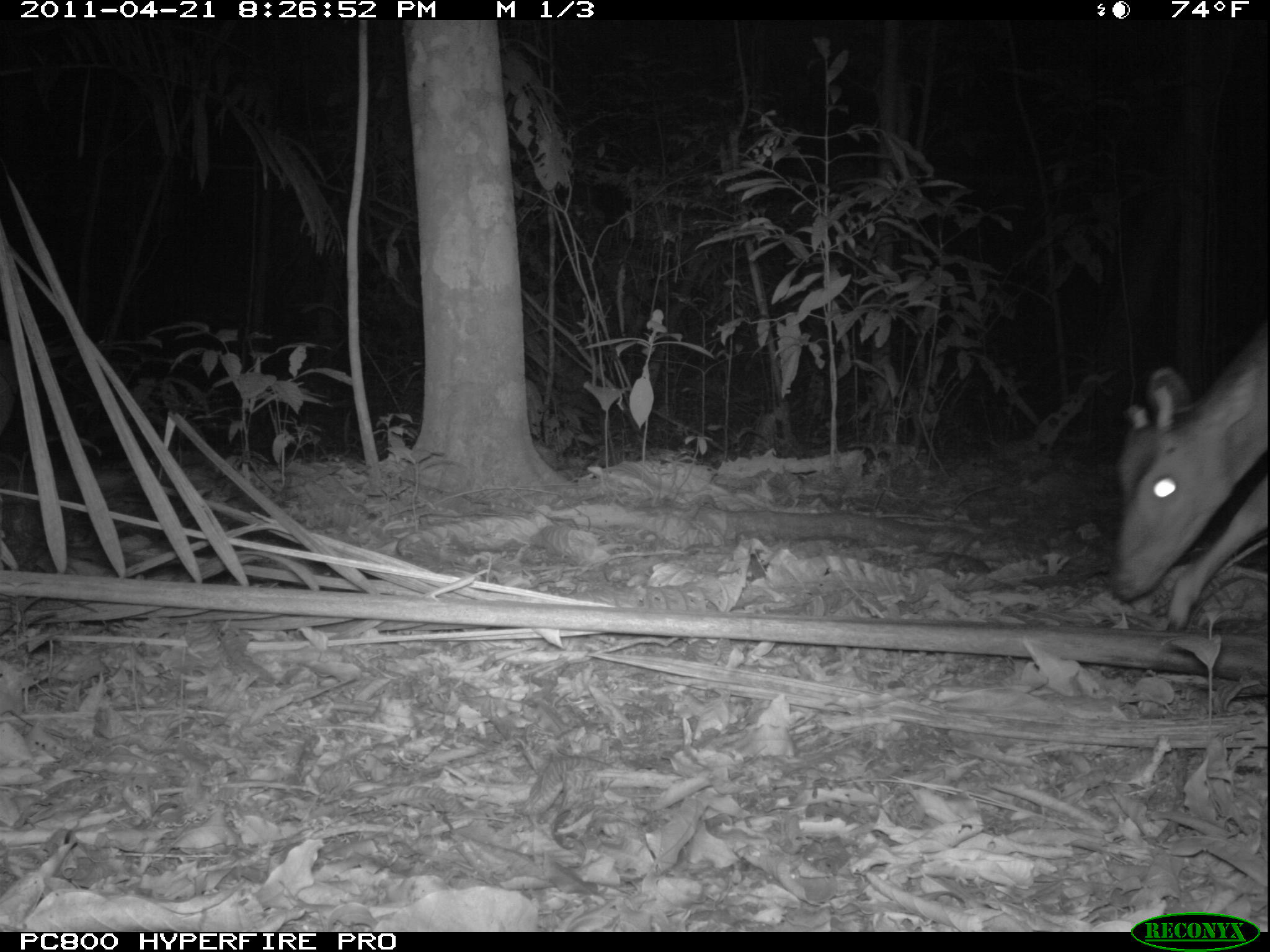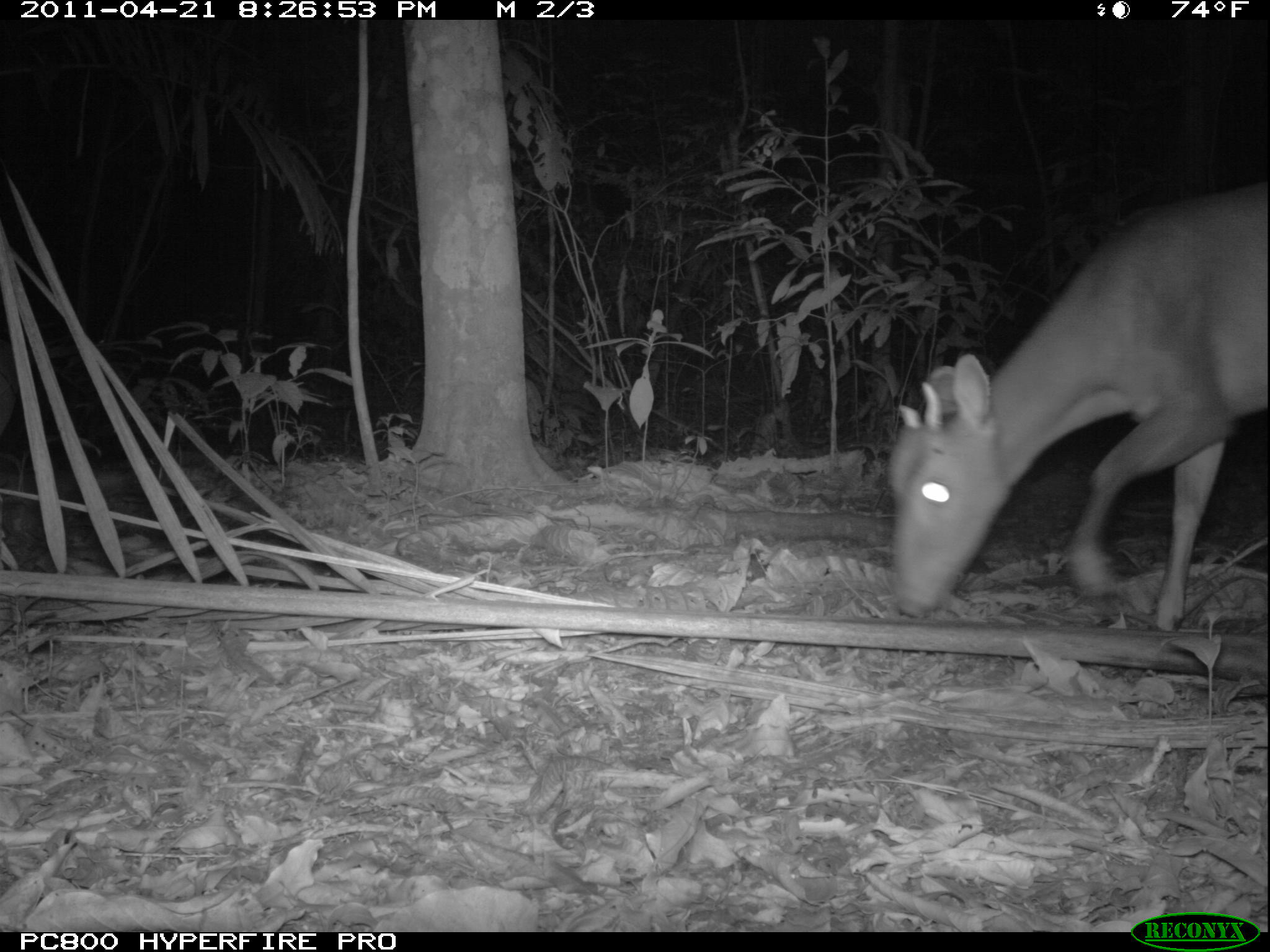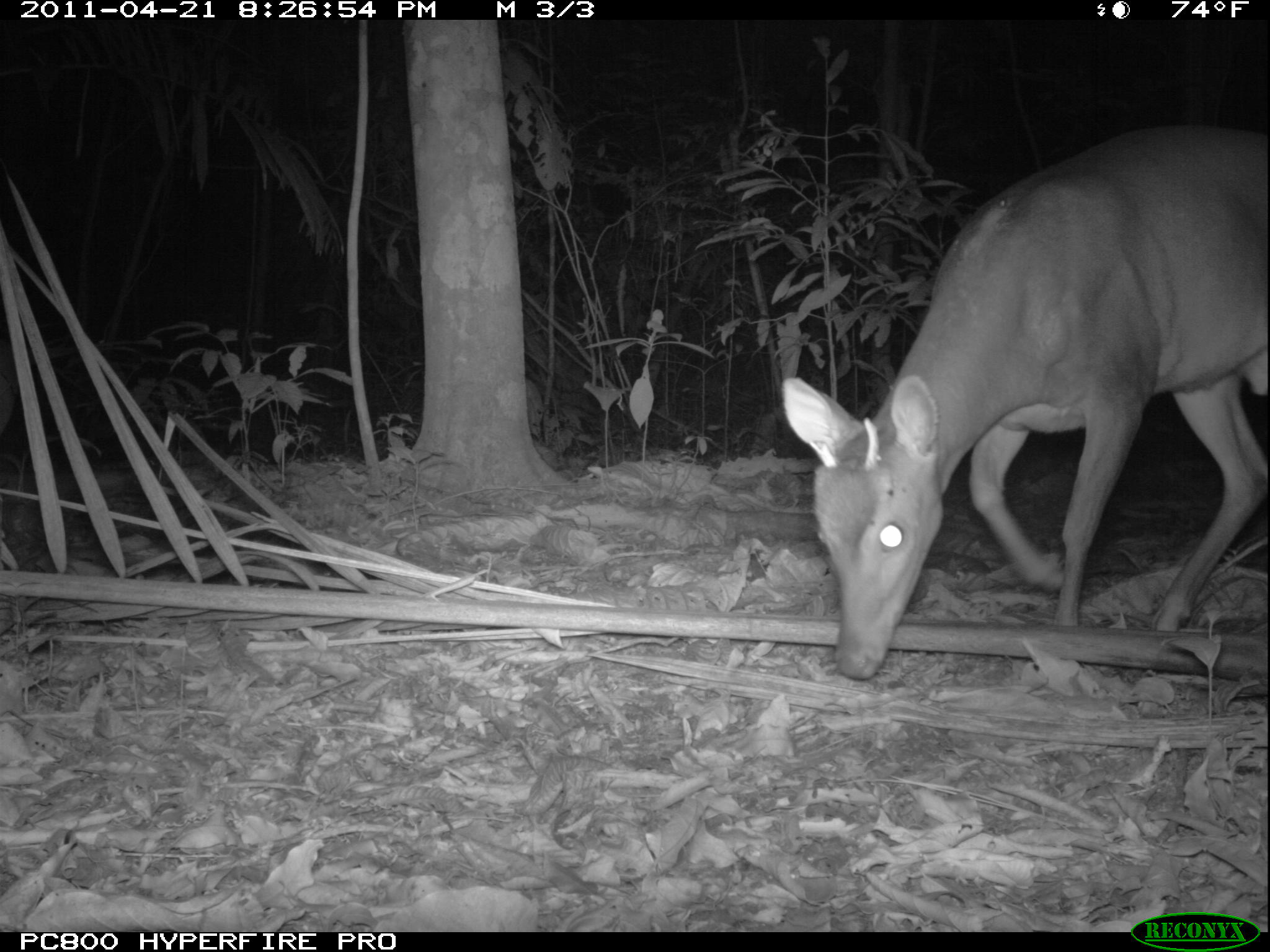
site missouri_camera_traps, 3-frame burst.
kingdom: Animalia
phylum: Chordata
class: Mammalia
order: Artiodactyla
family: Cervidae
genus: Mazama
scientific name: Mazama americana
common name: red brocket deer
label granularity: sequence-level